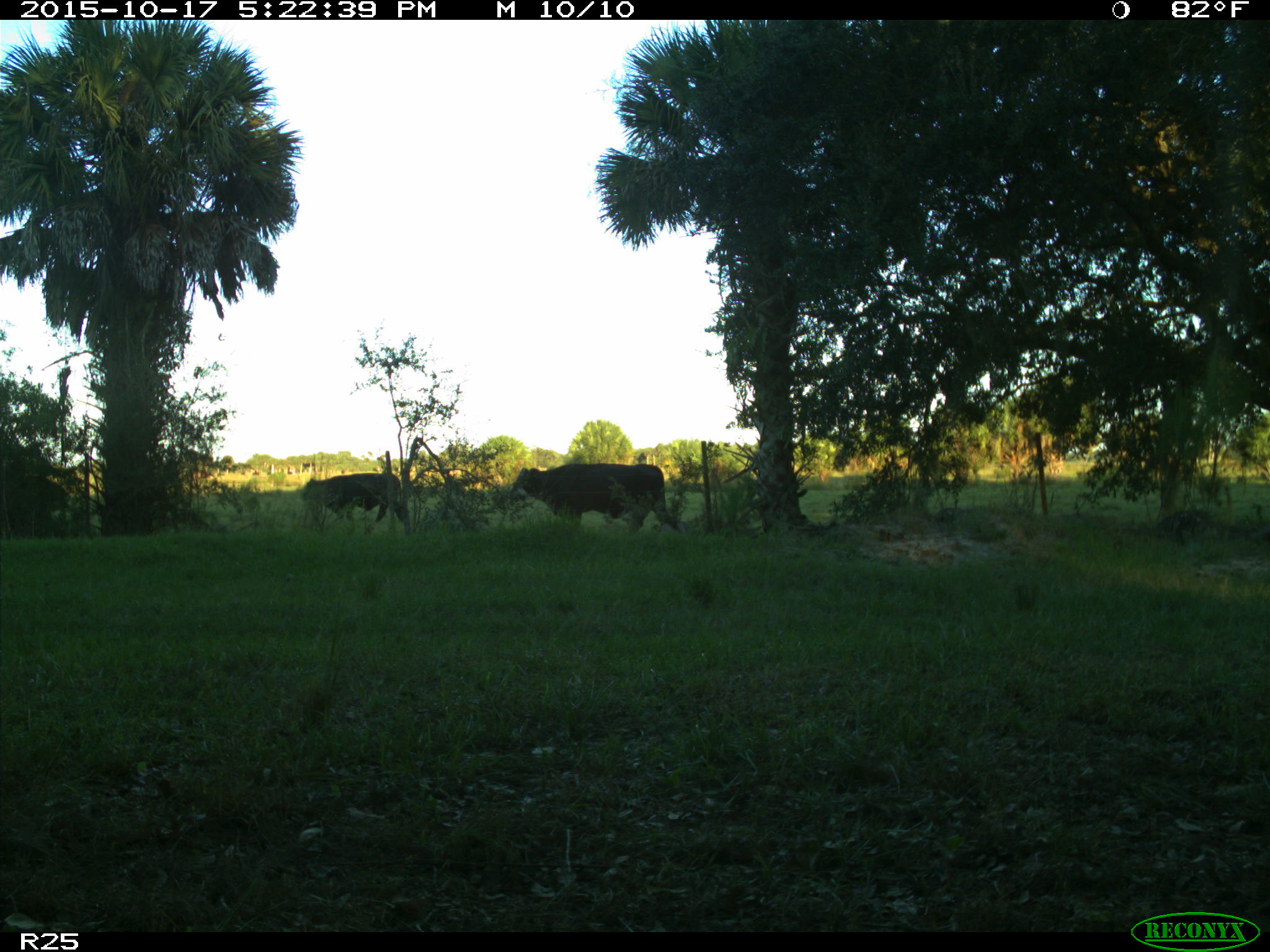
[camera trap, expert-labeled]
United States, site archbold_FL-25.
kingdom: Animalia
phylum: Chordata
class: Mammalia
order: Artiodactyla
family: Bovidae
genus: Bos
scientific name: Bos taurus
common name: domestic cow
Bos taurus (domestic cow).